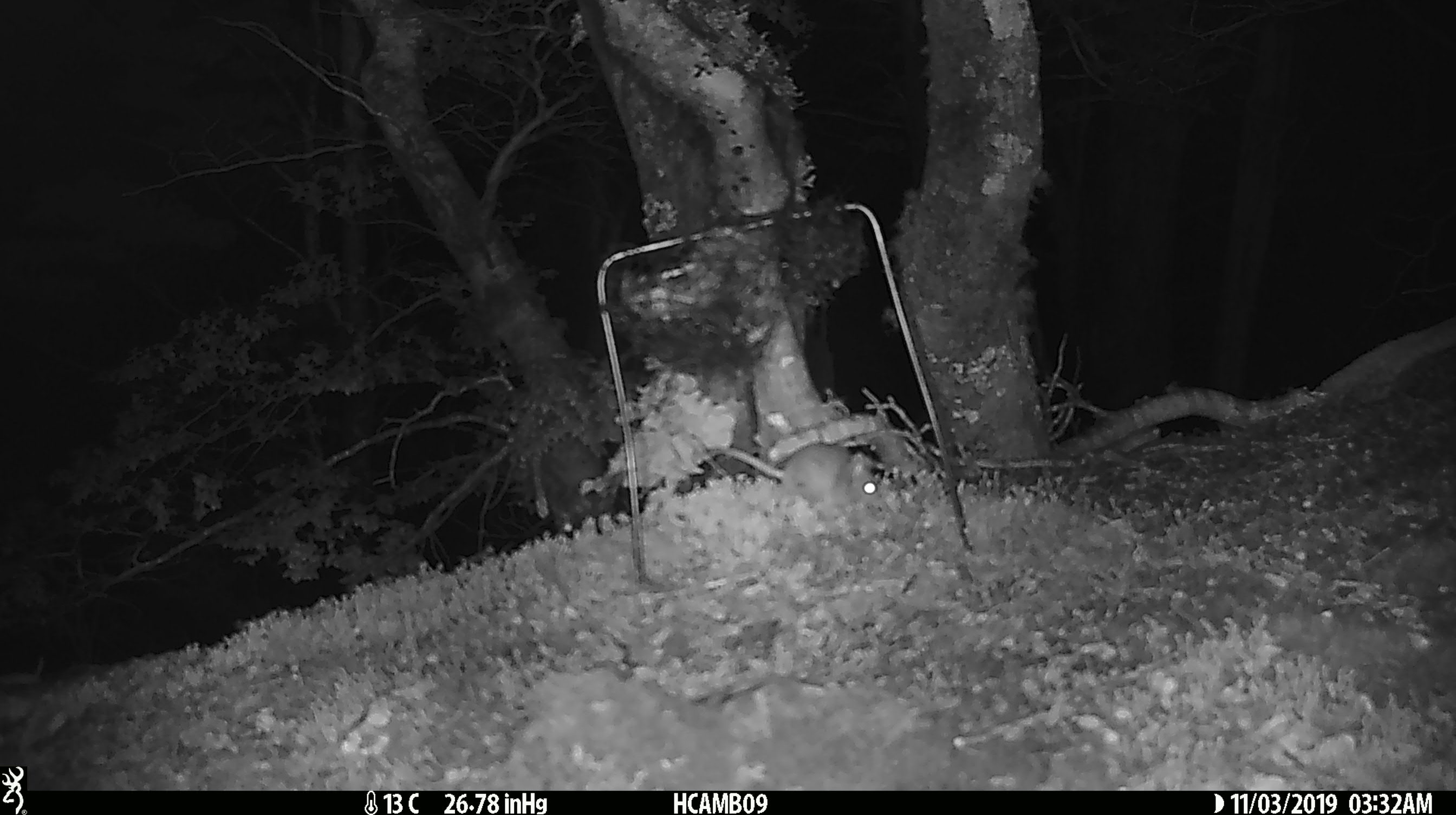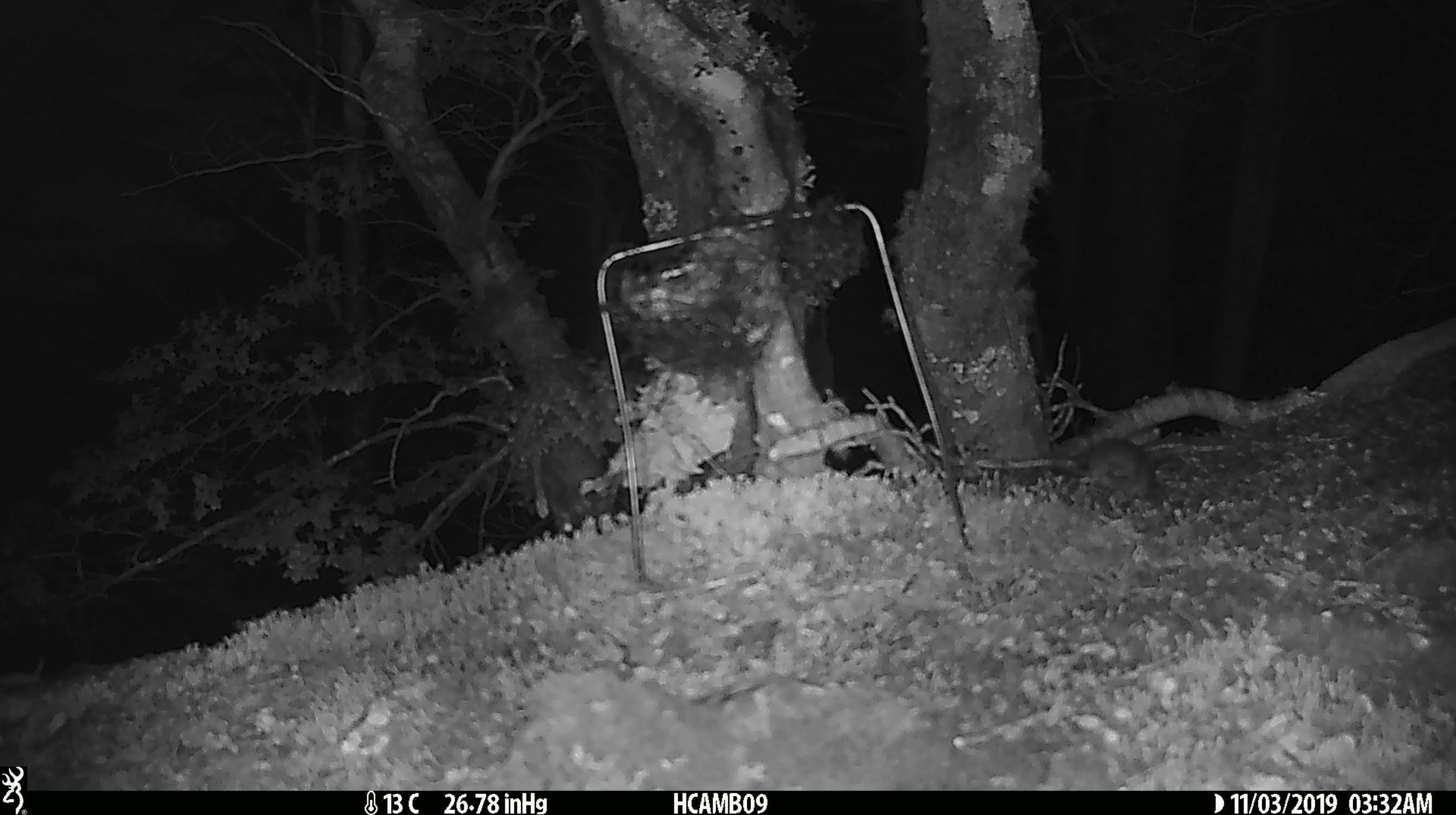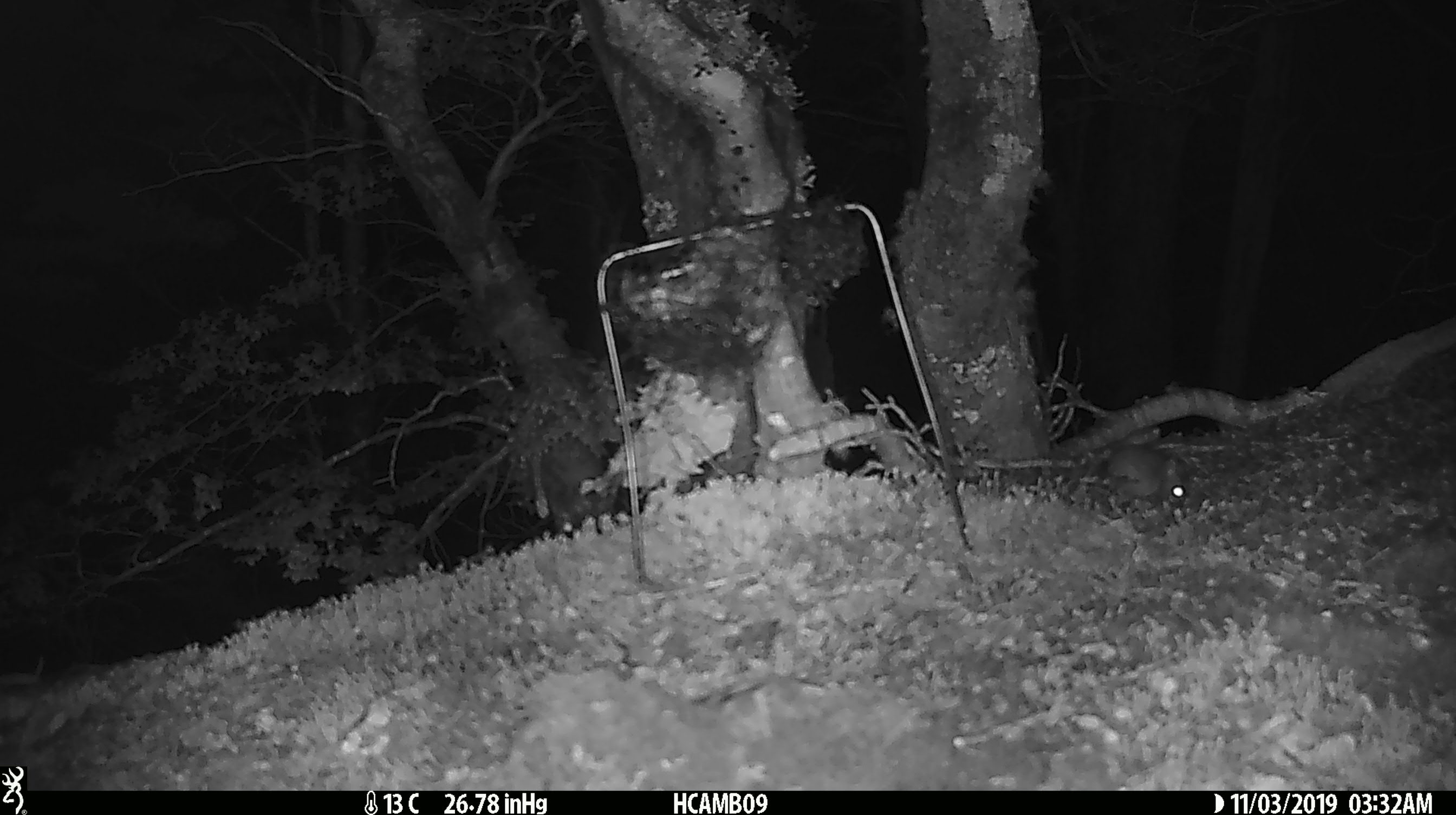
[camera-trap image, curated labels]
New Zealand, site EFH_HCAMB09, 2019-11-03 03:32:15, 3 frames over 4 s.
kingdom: Animalia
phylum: Chordata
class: Mammalia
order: Rodentia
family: Muridae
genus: Mus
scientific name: Mus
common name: mouse